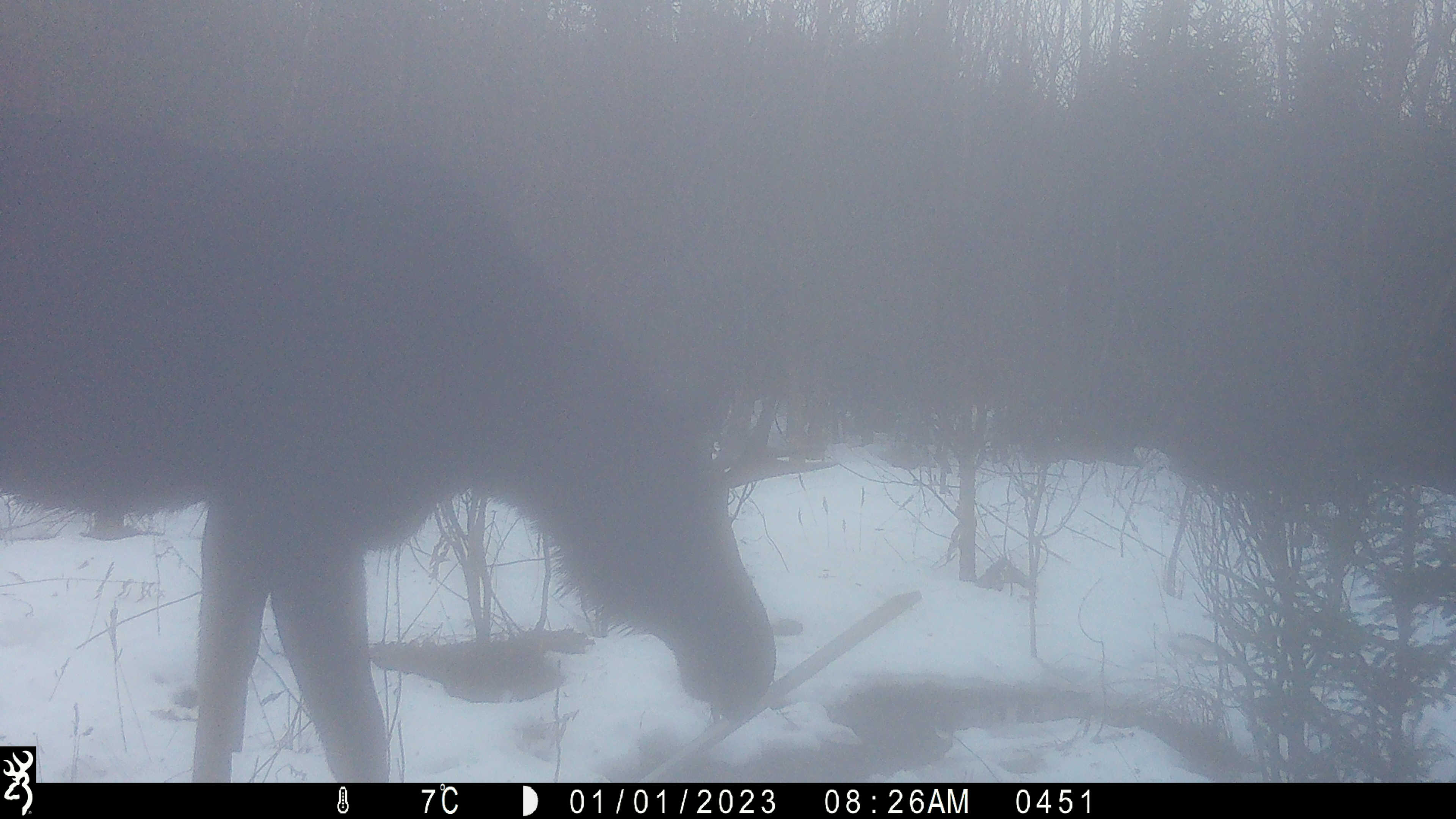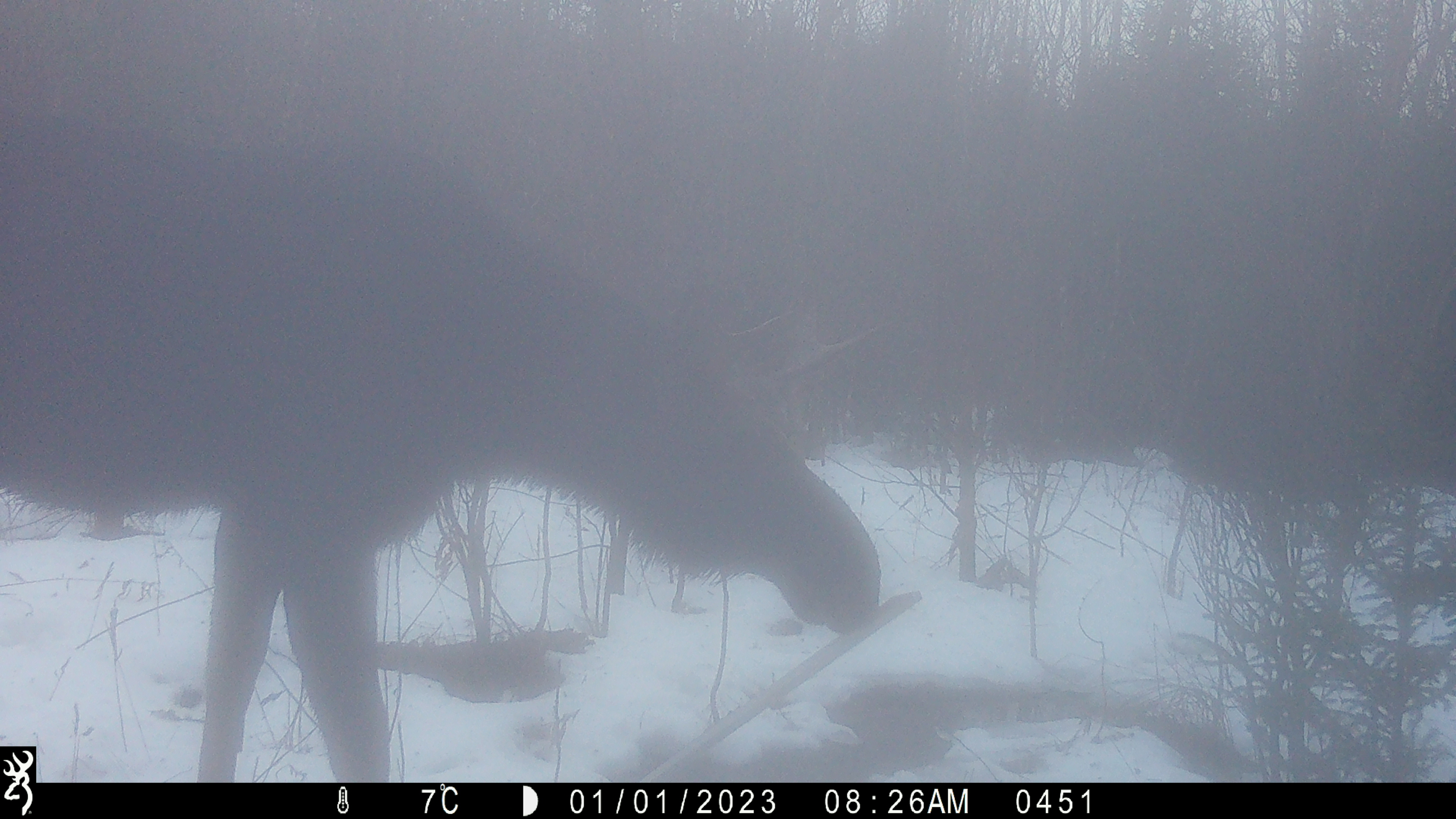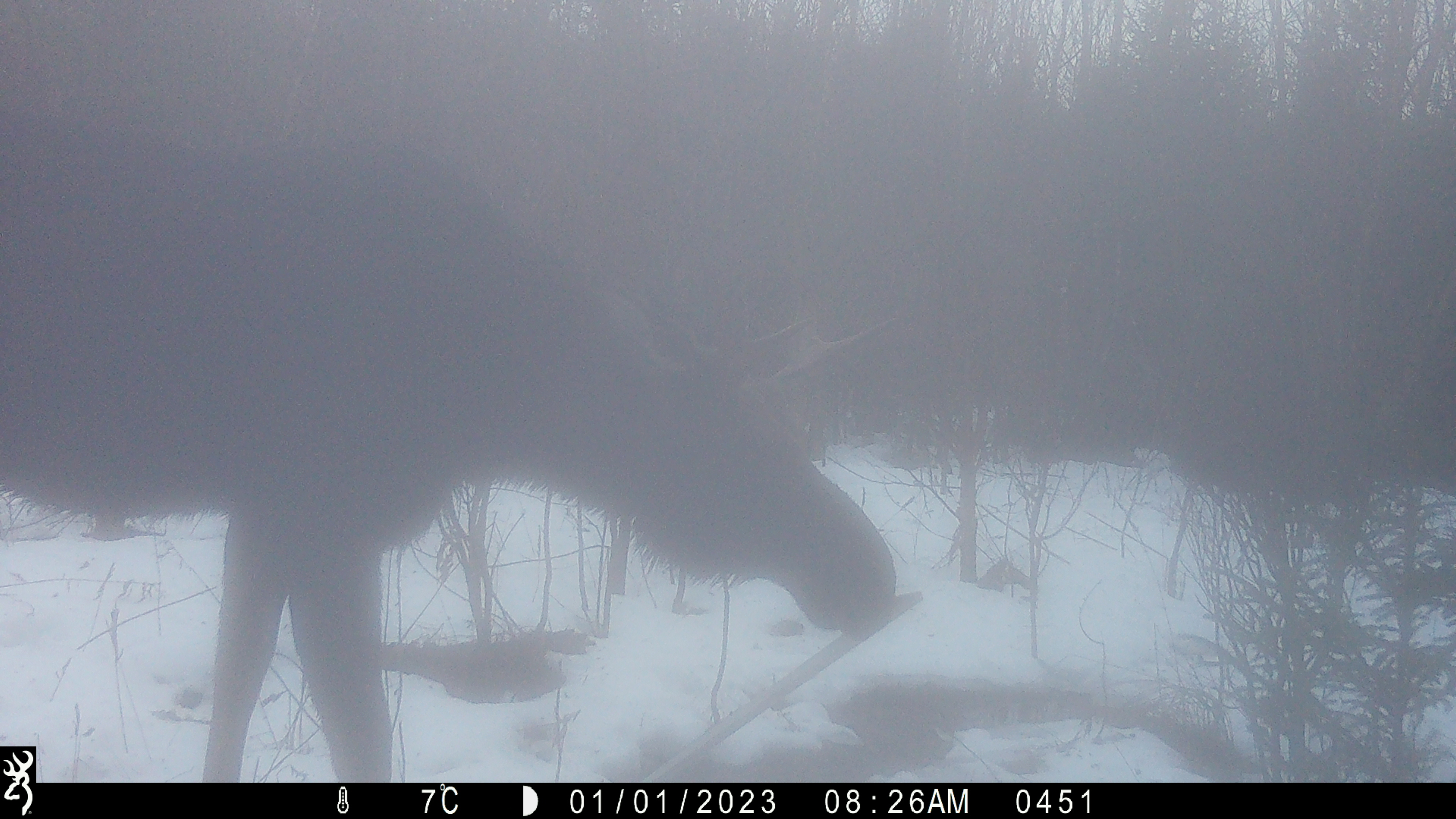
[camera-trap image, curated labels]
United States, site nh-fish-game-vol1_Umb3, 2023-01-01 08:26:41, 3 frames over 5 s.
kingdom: Animalia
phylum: Chordata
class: Mammalia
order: Artiodactyla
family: Cervidae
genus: Alces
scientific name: Alces alces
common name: moose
Moose (Alces alces).